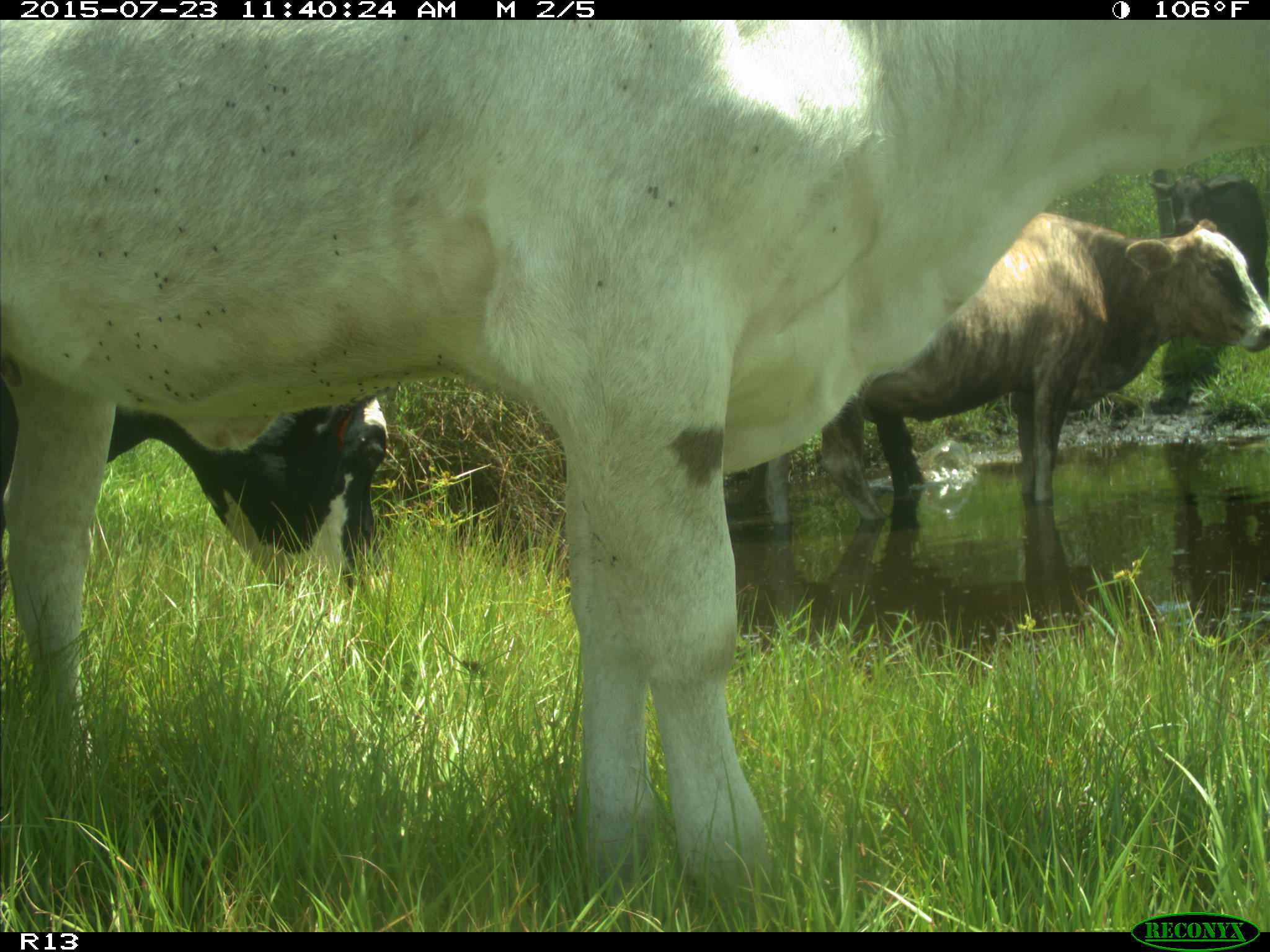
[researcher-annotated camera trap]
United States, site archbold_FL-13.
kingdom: Animalia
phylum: Chordata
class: Mammalia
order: Artiodactyla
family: Bovidae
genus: Bos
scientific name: Bos taurus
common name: domestic cow